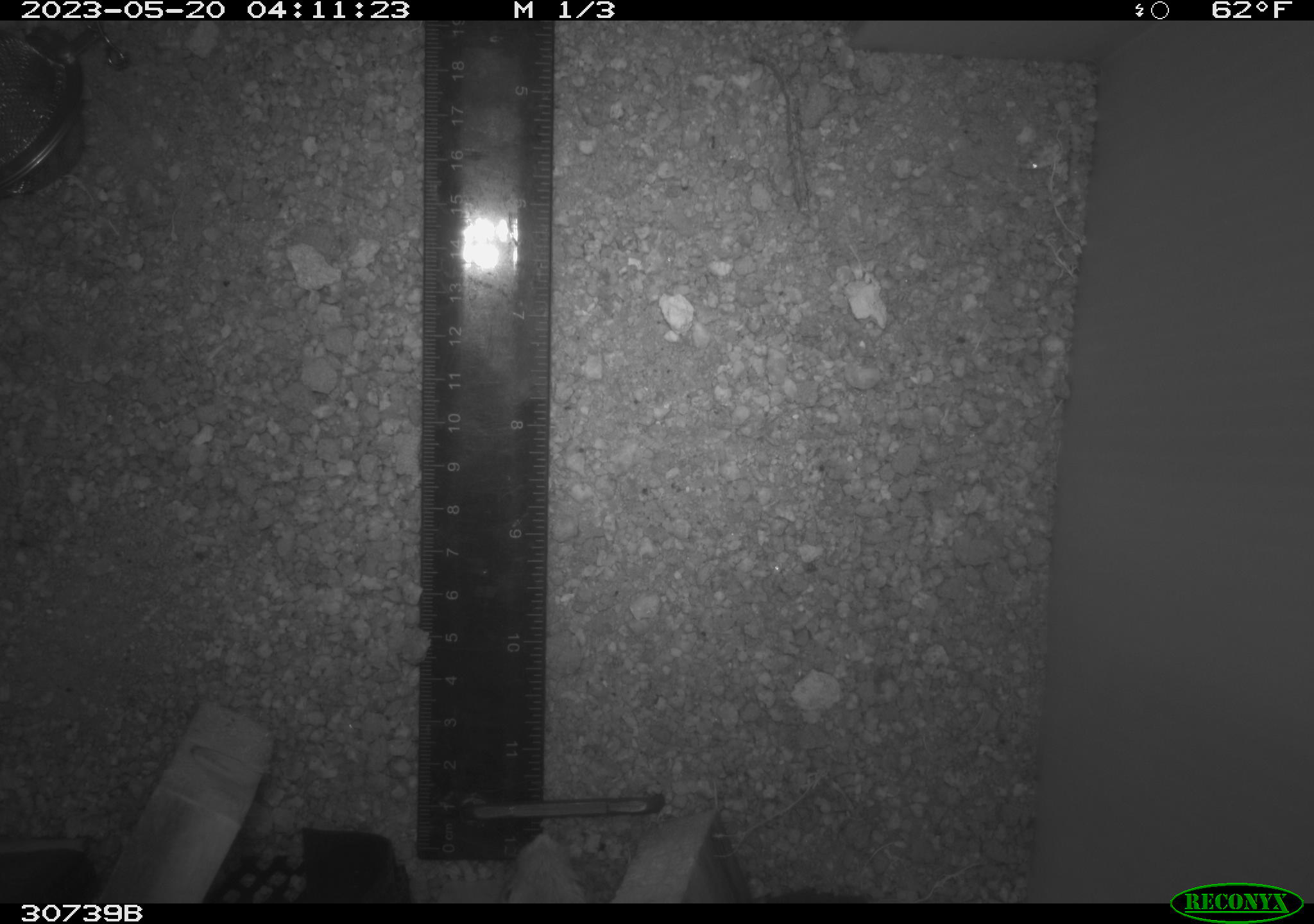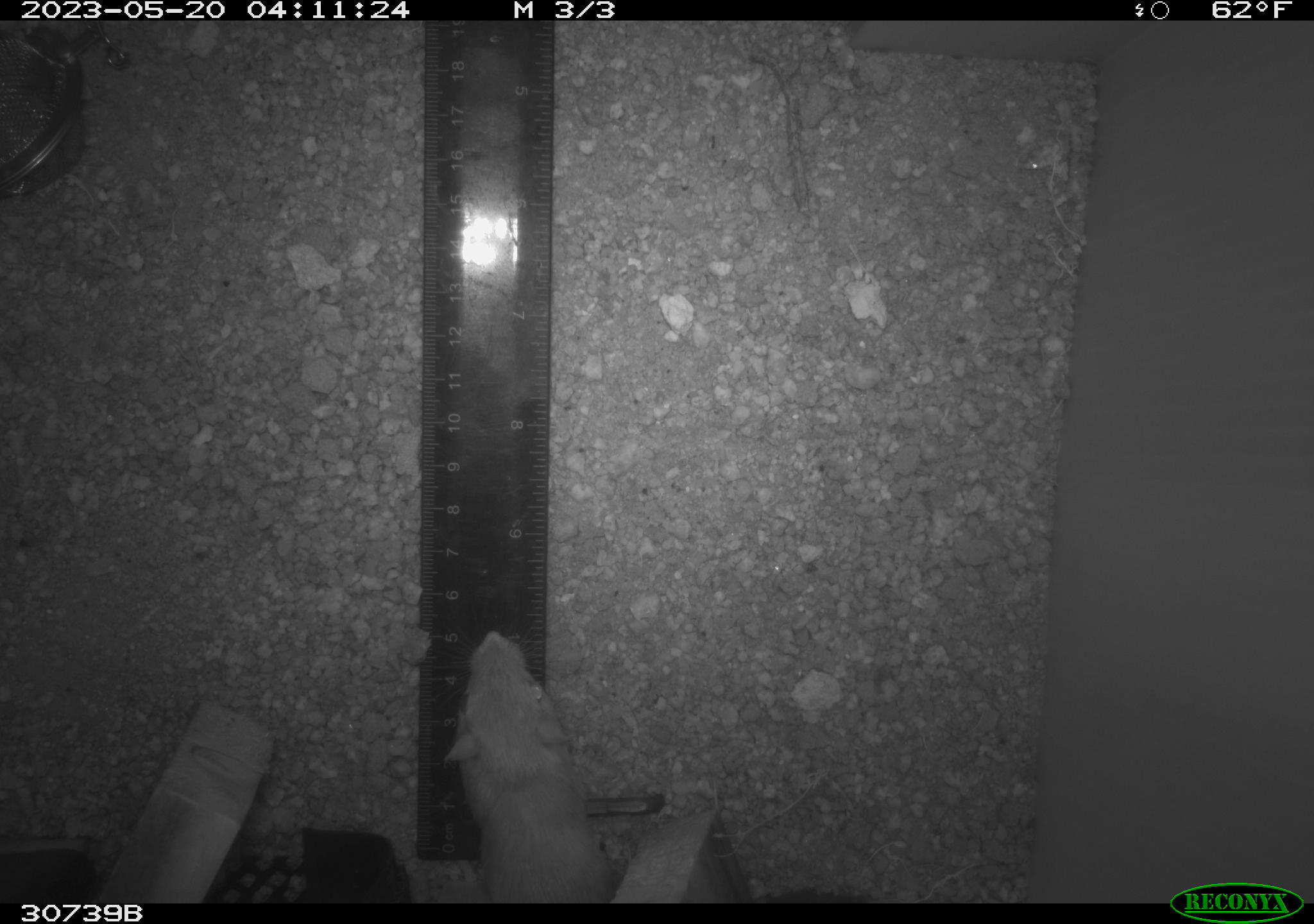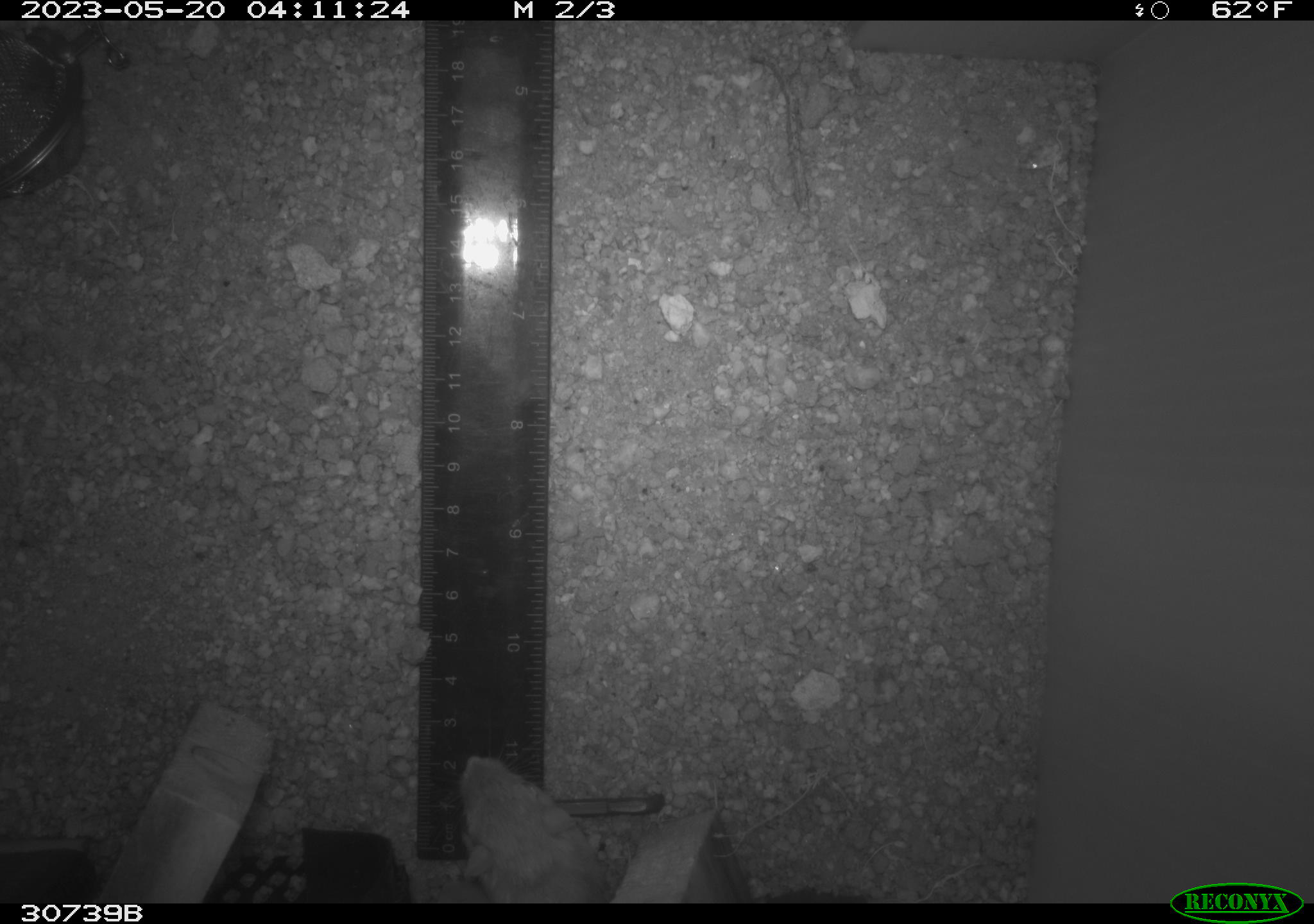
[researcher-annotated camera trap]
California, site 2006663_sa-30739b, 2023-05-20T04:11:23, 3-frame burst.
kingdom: Animalia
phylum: Chordata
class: Mammalia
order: Rodentia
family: Heteromyidae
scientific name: Heteromyidae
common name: kangaroo rats and pocket mice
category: heteromyidae family